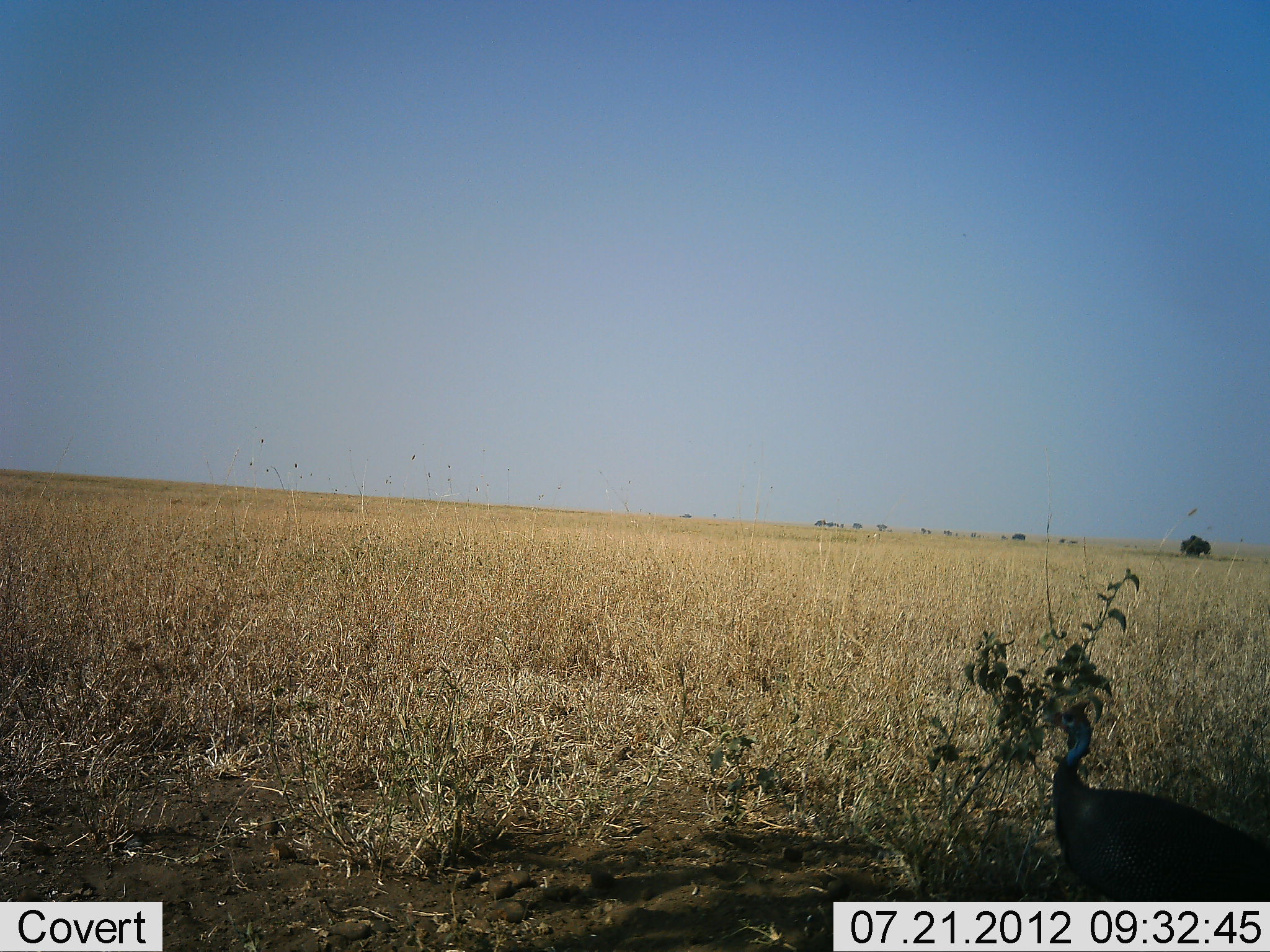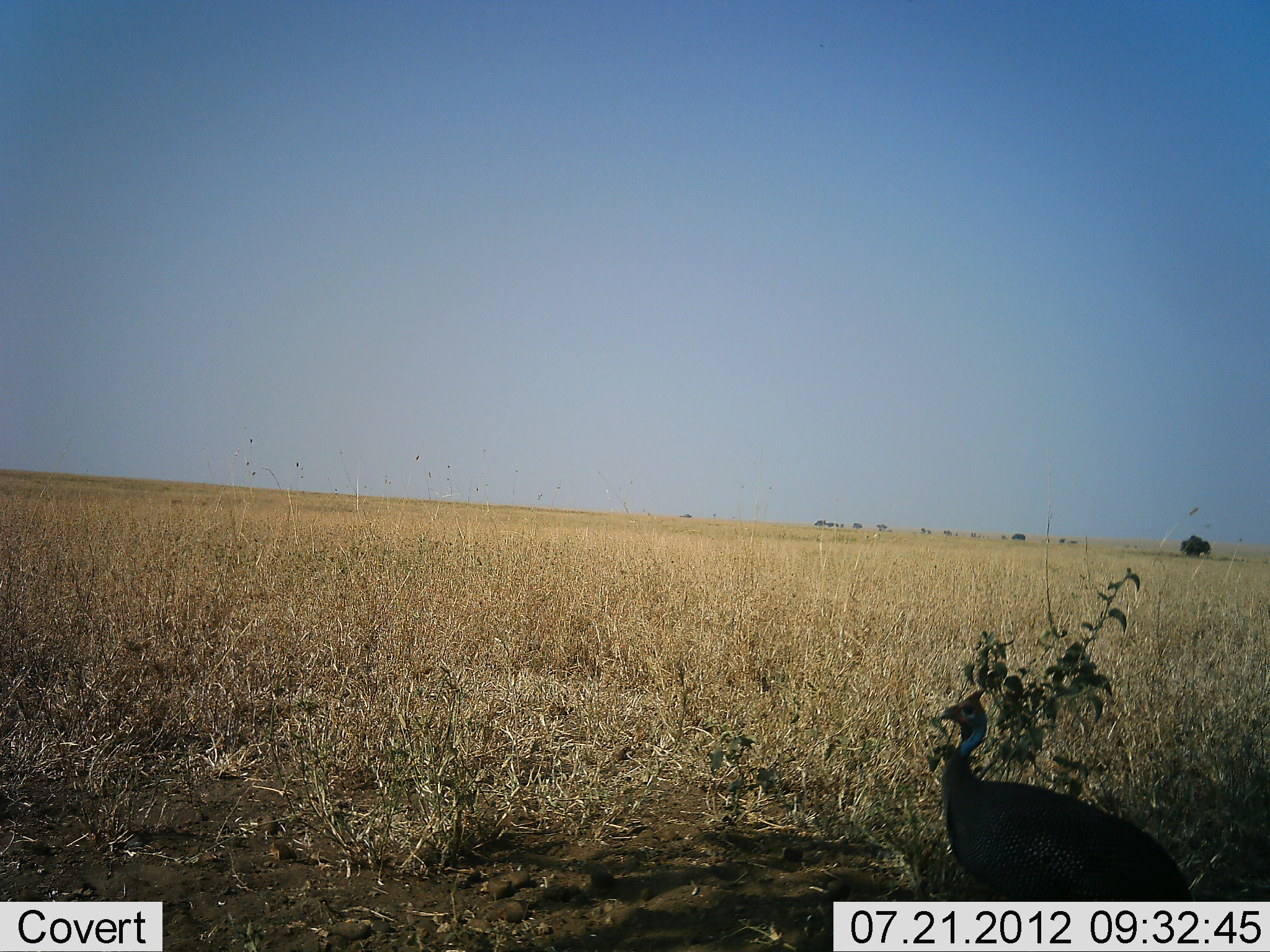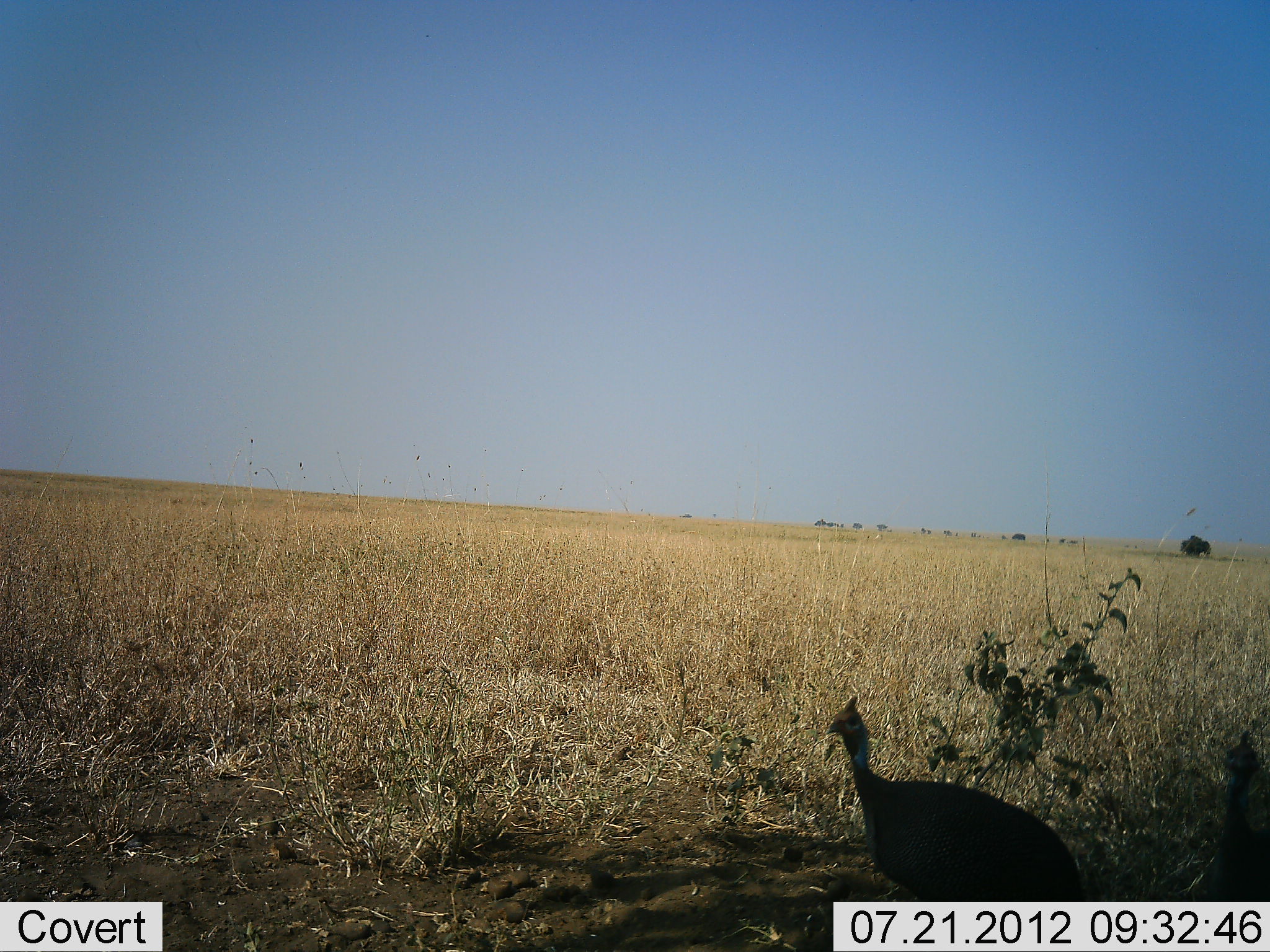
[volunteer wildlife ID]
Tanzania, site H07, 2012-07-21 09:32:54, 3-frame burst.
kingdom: Animalia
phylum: Chordata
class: Aves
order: Galliformes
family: Numididae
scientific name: Numididae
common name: guinea fowl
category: guineafowl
Guineafowl (guinea fowl) (Numididae), count 1. Behavior (volunteer vote fractions): standing 18%, resting 0%, moving 82%, interacting 0%. Young present (vote fraction): 0%. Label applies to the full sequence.